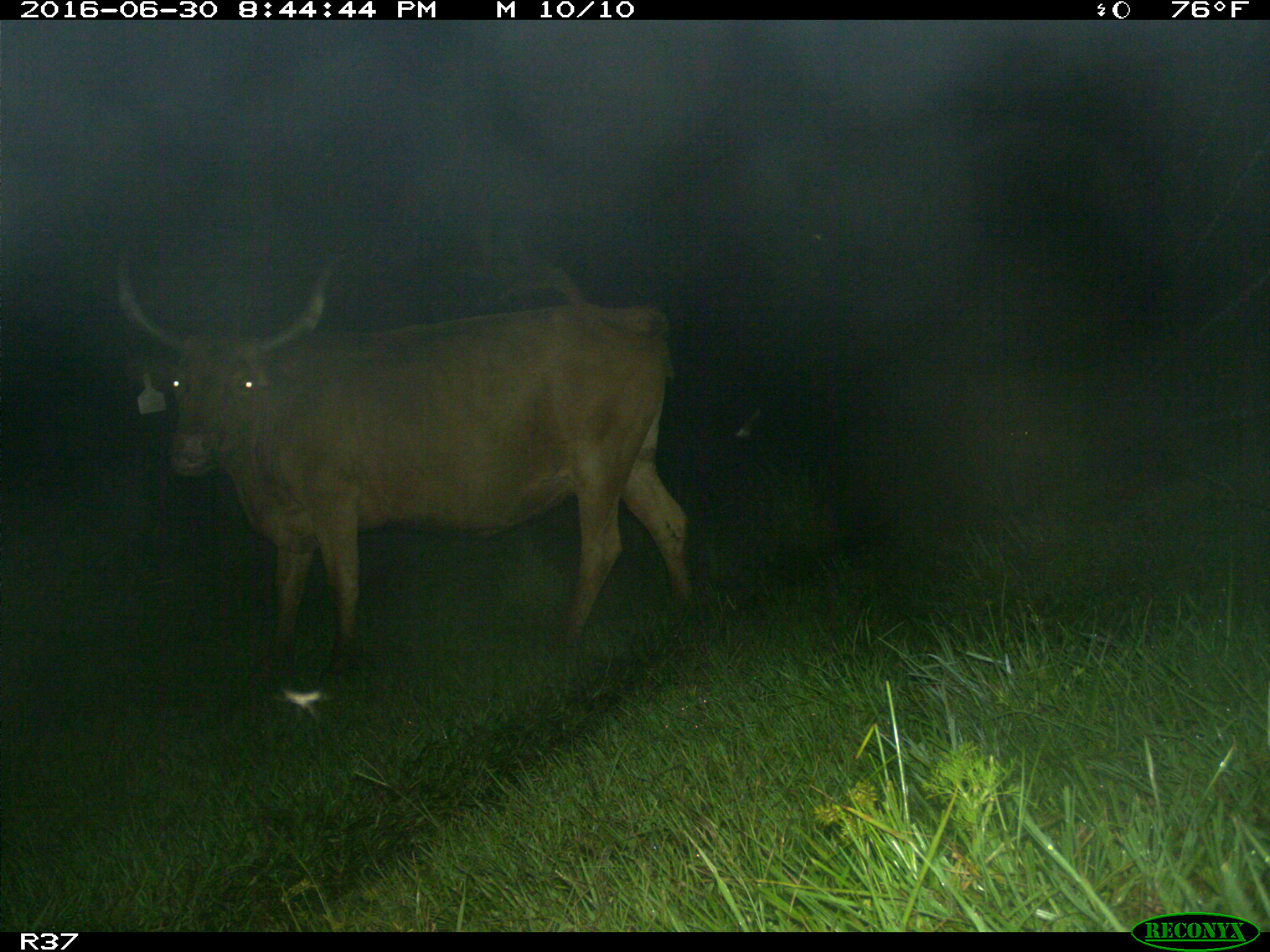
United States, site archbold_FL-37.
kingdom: Animalia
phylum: Chordata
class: Mammalia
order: Artiodactyla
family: Bovidae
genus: Bos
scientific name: Bos taurus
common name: domestic cow